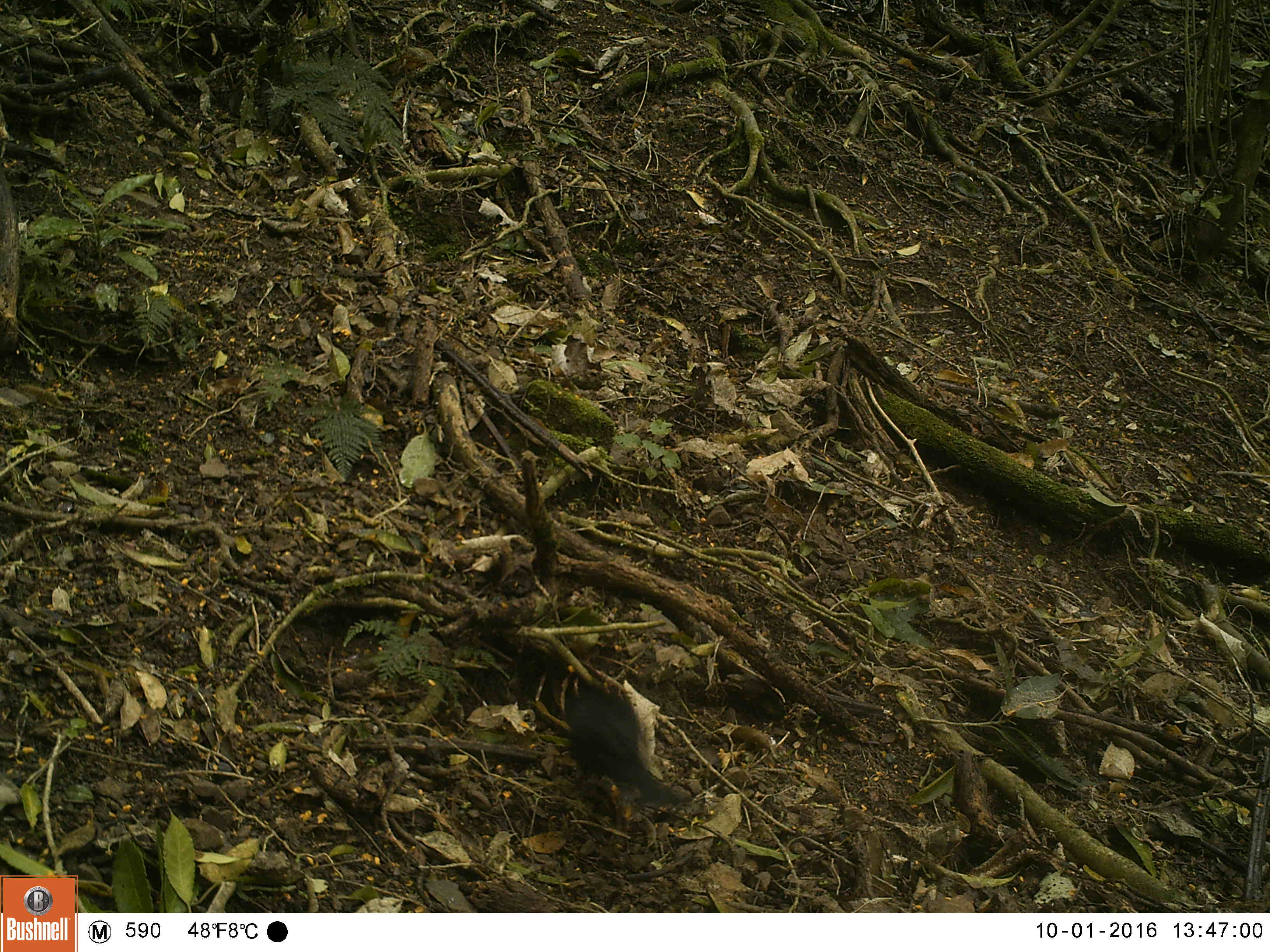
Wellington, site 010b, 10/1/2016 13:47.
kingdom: Animalia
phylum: Chordata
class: Aves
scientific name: Aves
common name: bird